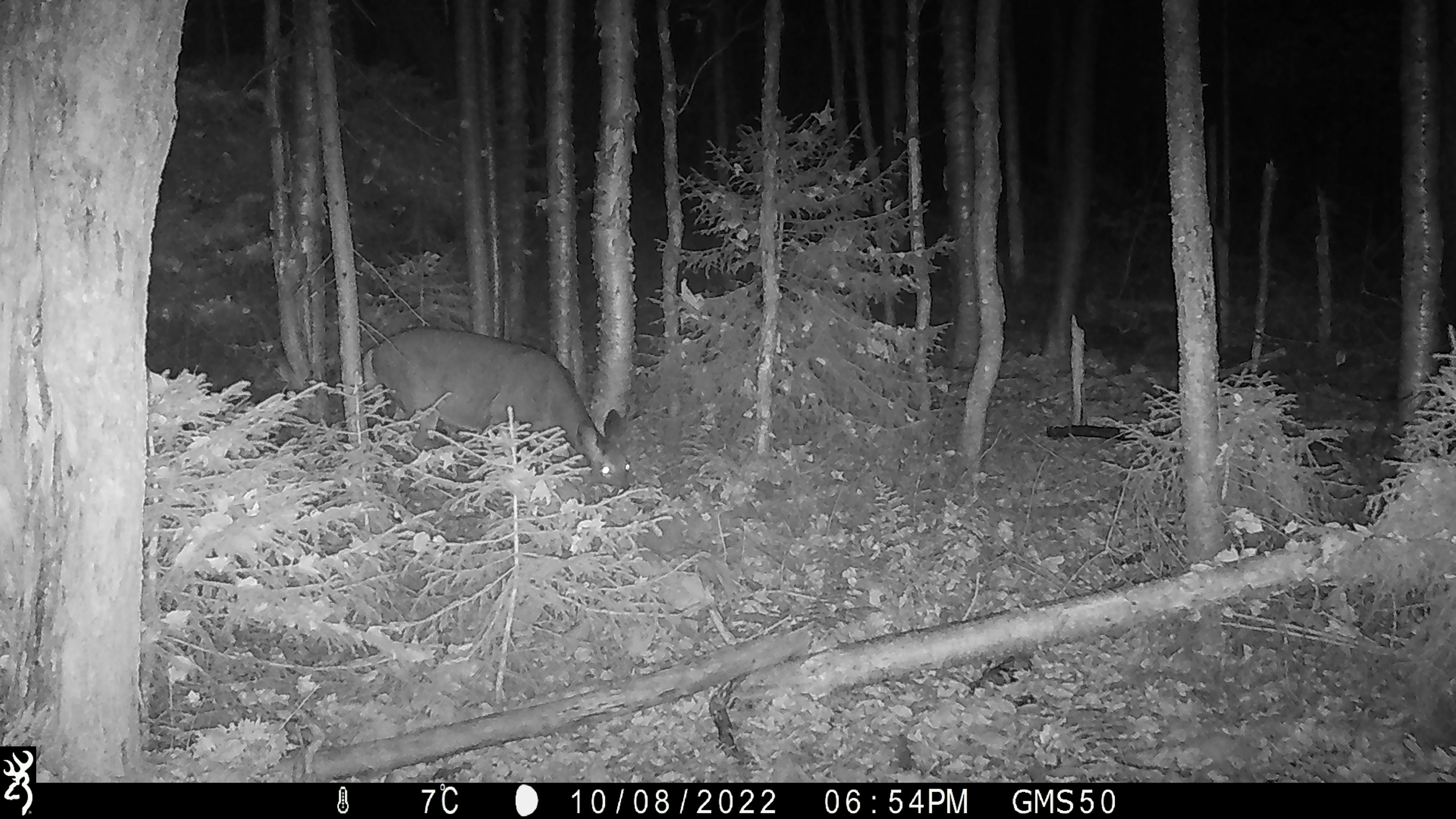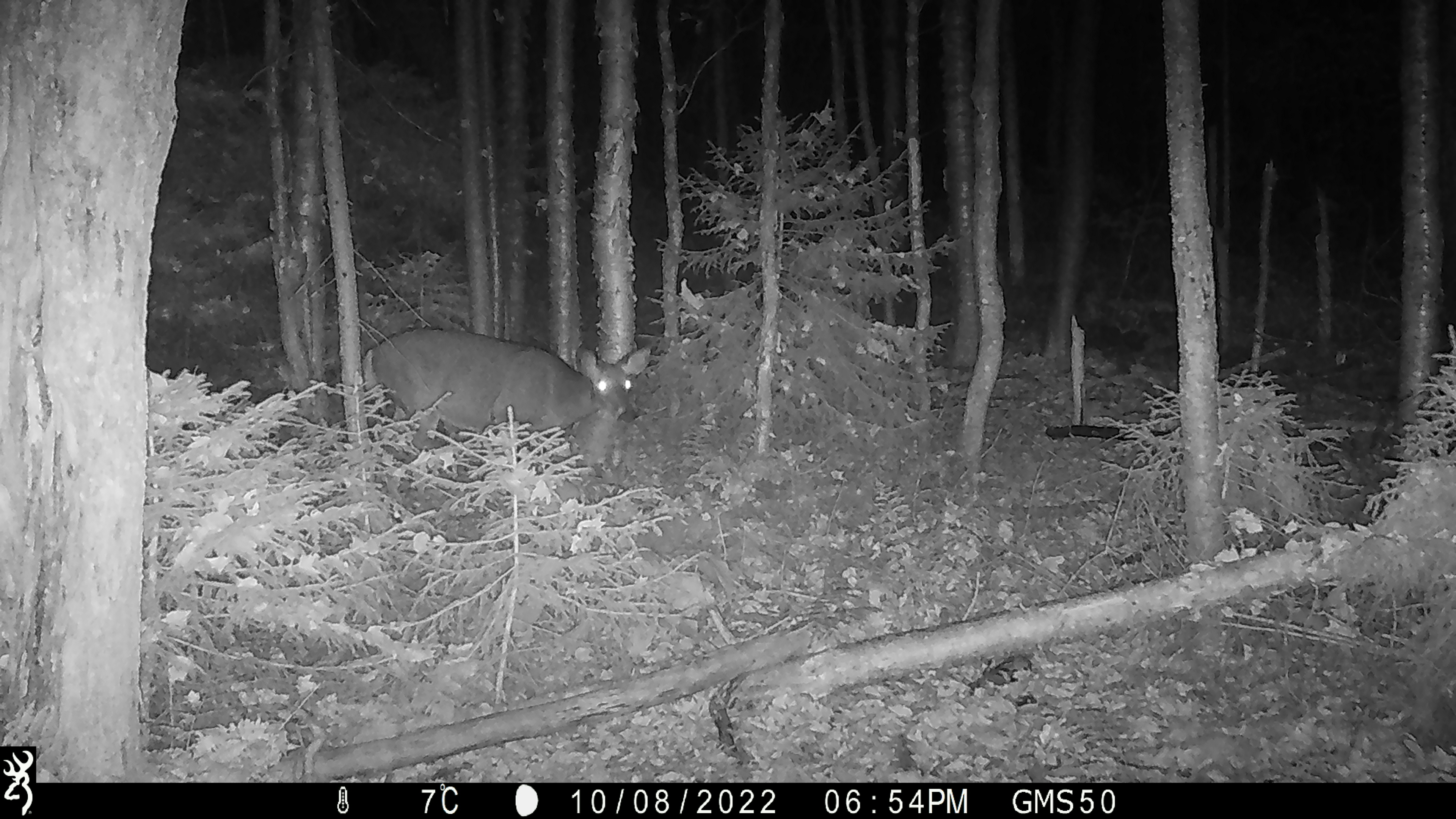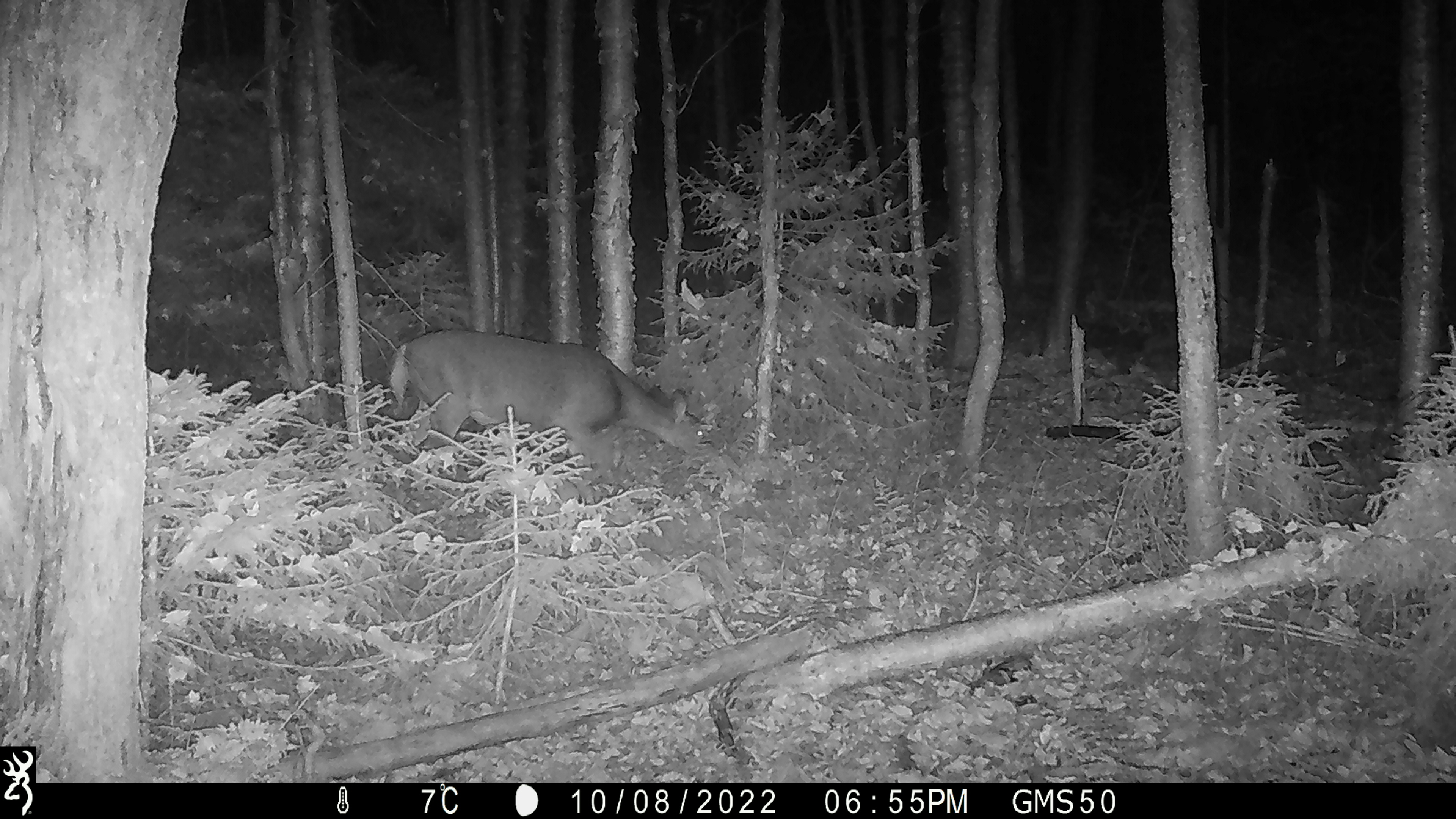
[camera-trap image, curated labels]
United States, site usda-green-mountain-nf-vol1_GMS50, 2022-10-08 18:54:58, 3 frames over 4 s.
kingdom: Animalia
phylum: Chordata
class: Mammalia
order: Artiodactyla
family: Cervidae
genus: Odocoileus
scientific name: Odocoileus virginianus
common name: white-tailed deer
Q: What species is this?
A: White-tailed deer (Odocoileus virginianus).